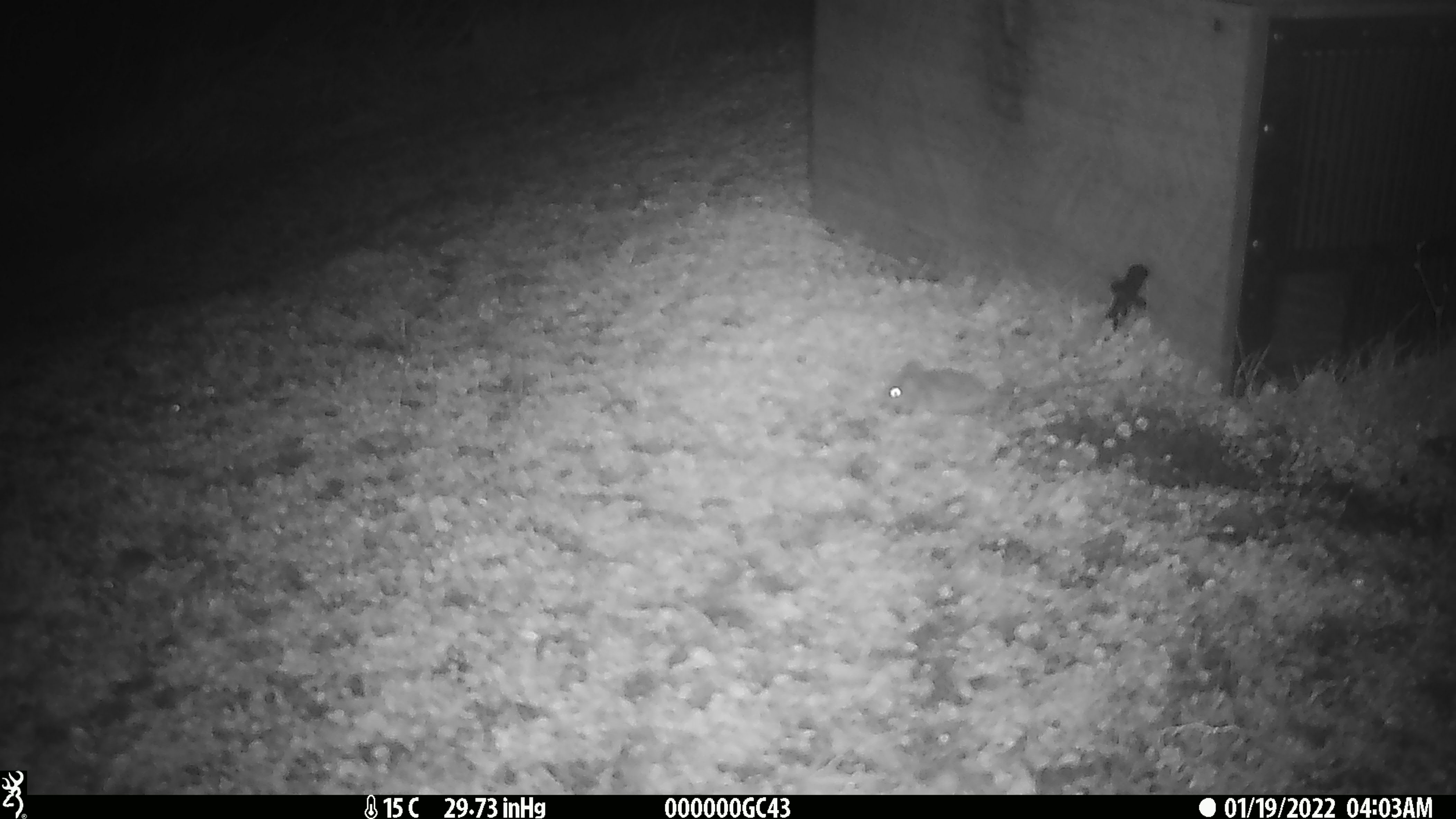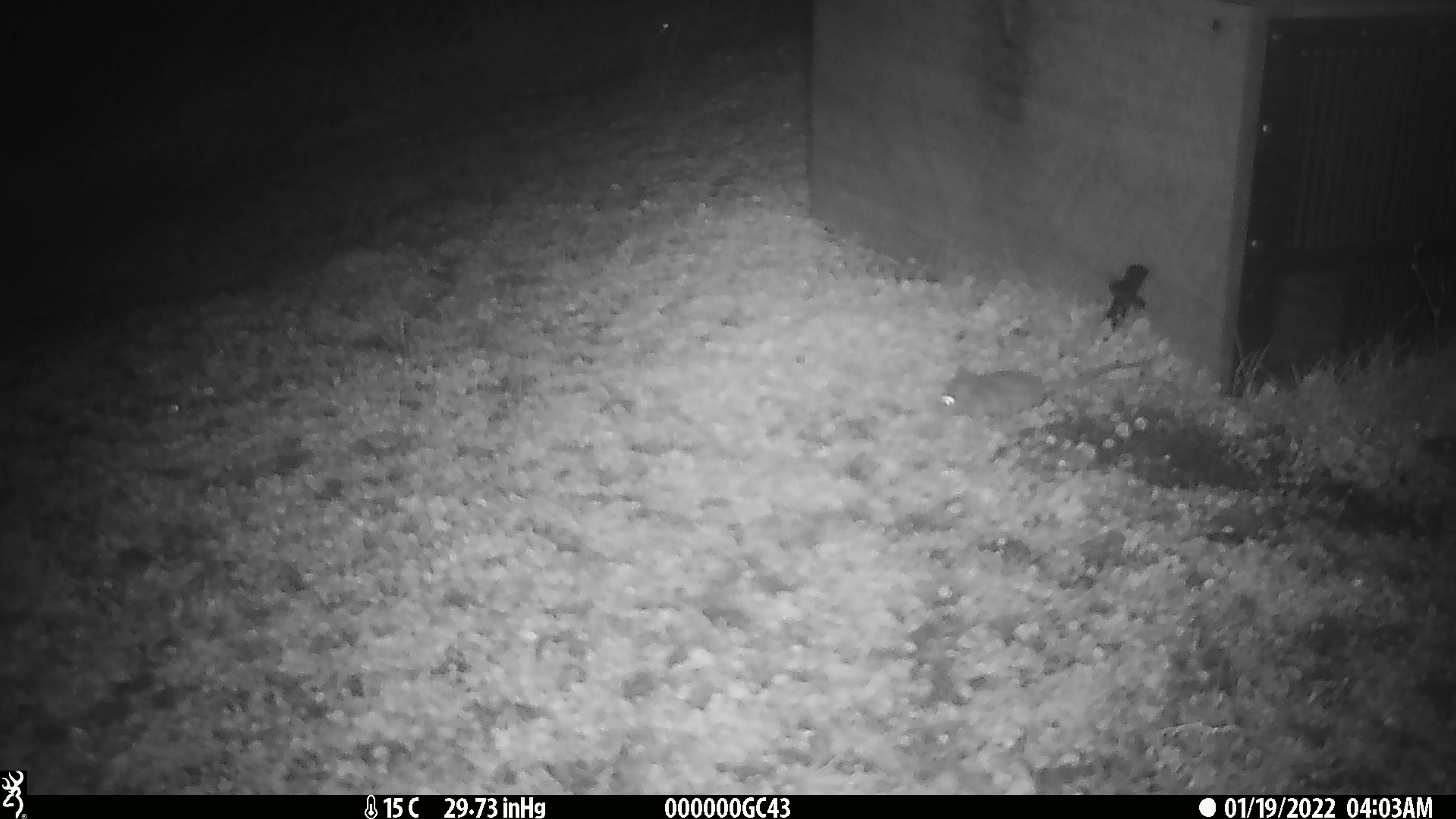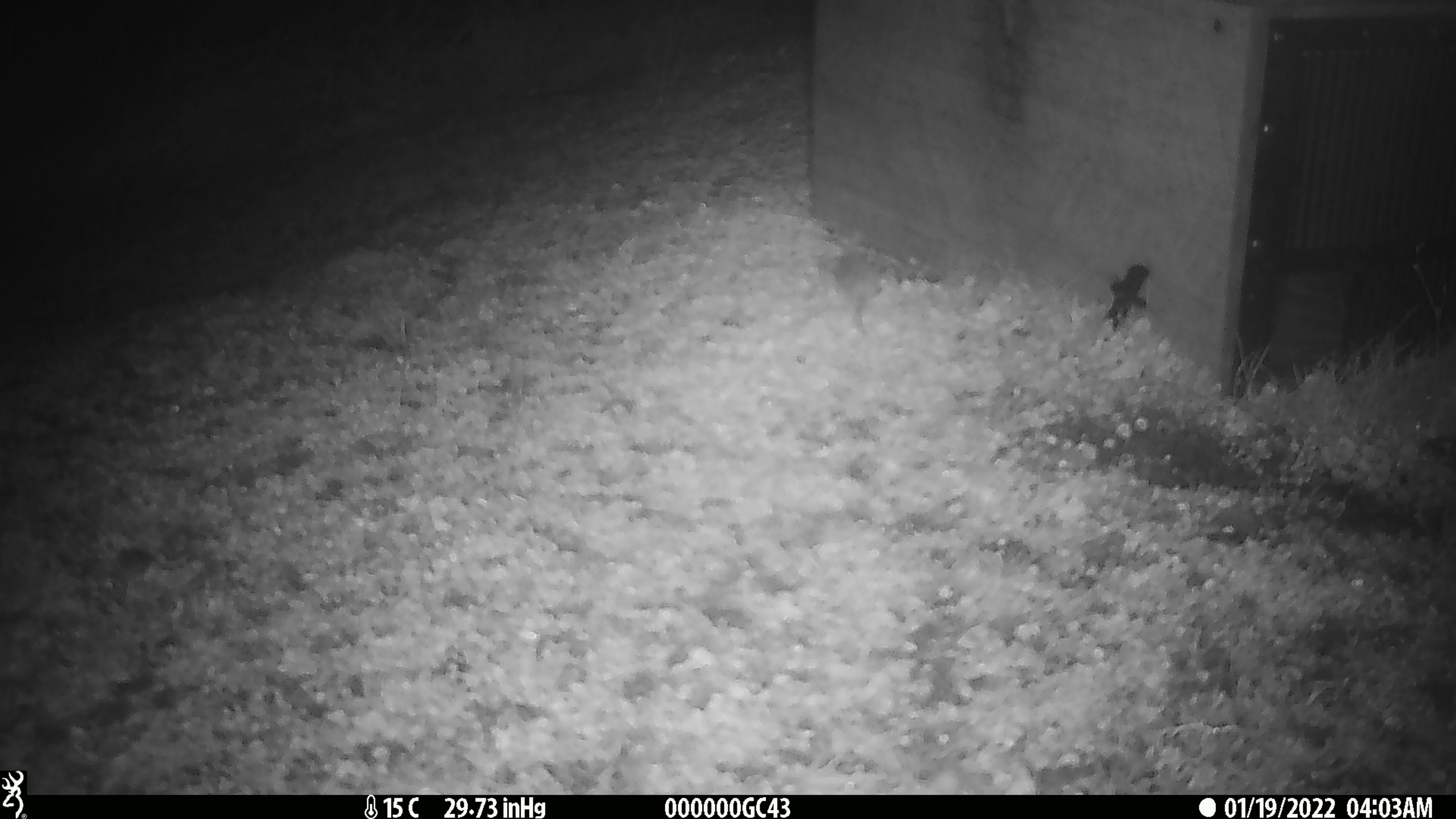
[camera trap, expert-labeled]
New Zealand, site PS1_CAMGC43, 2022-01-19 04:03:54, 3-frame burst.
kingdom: Animalia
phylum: Chordata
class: Mammalia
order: Rodentia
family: Muridae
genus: Mus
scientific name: Mus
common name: mouse